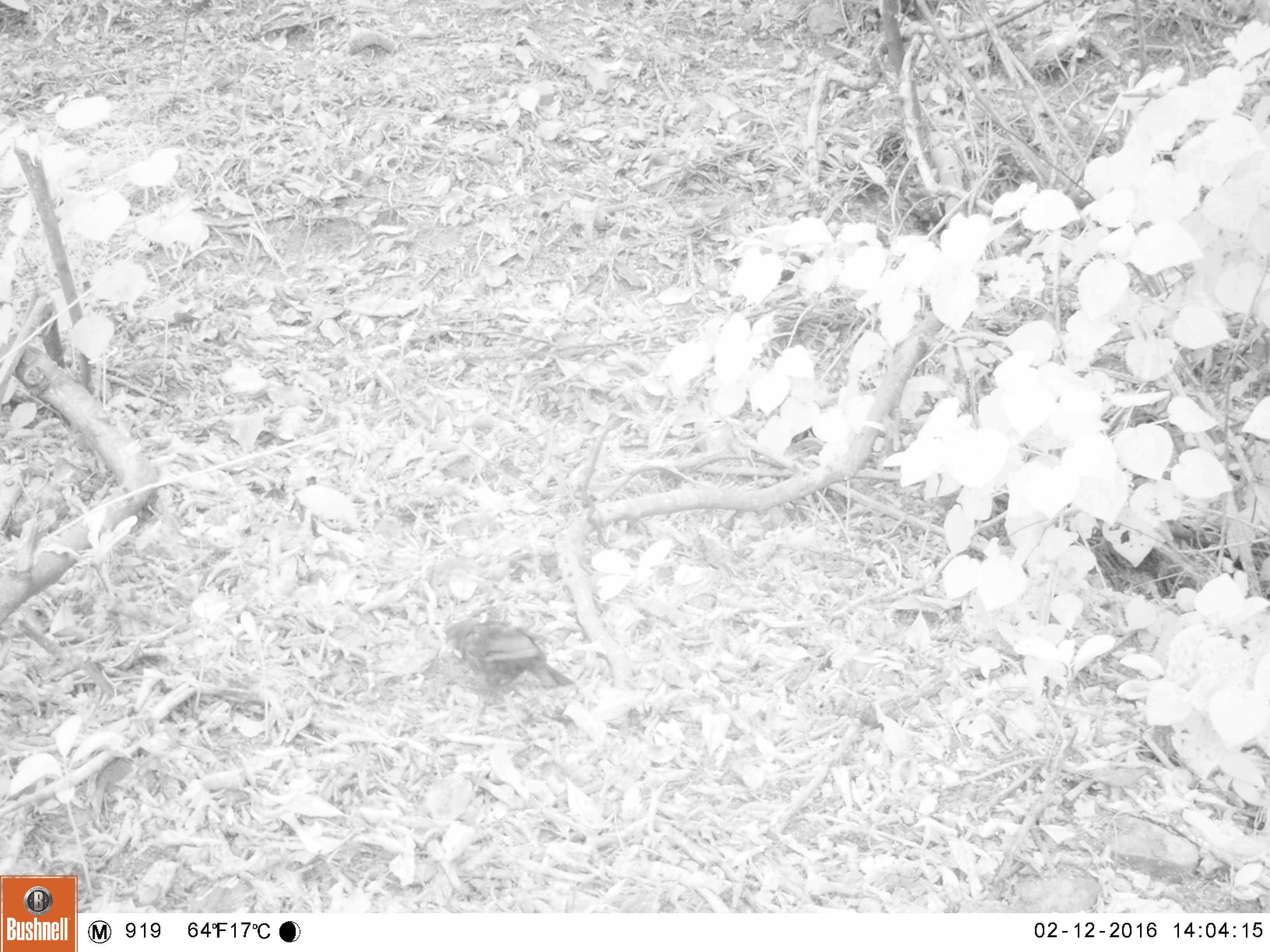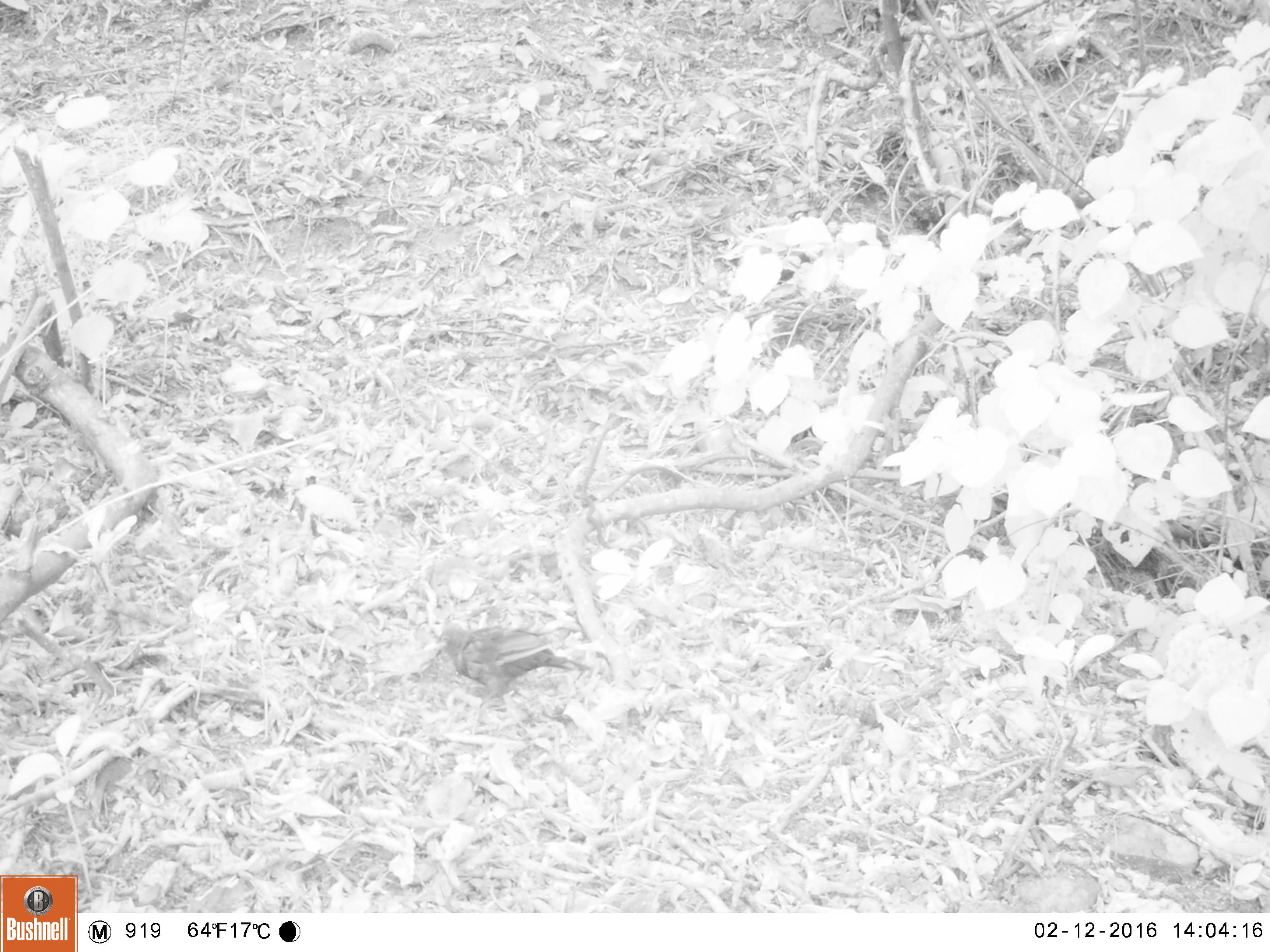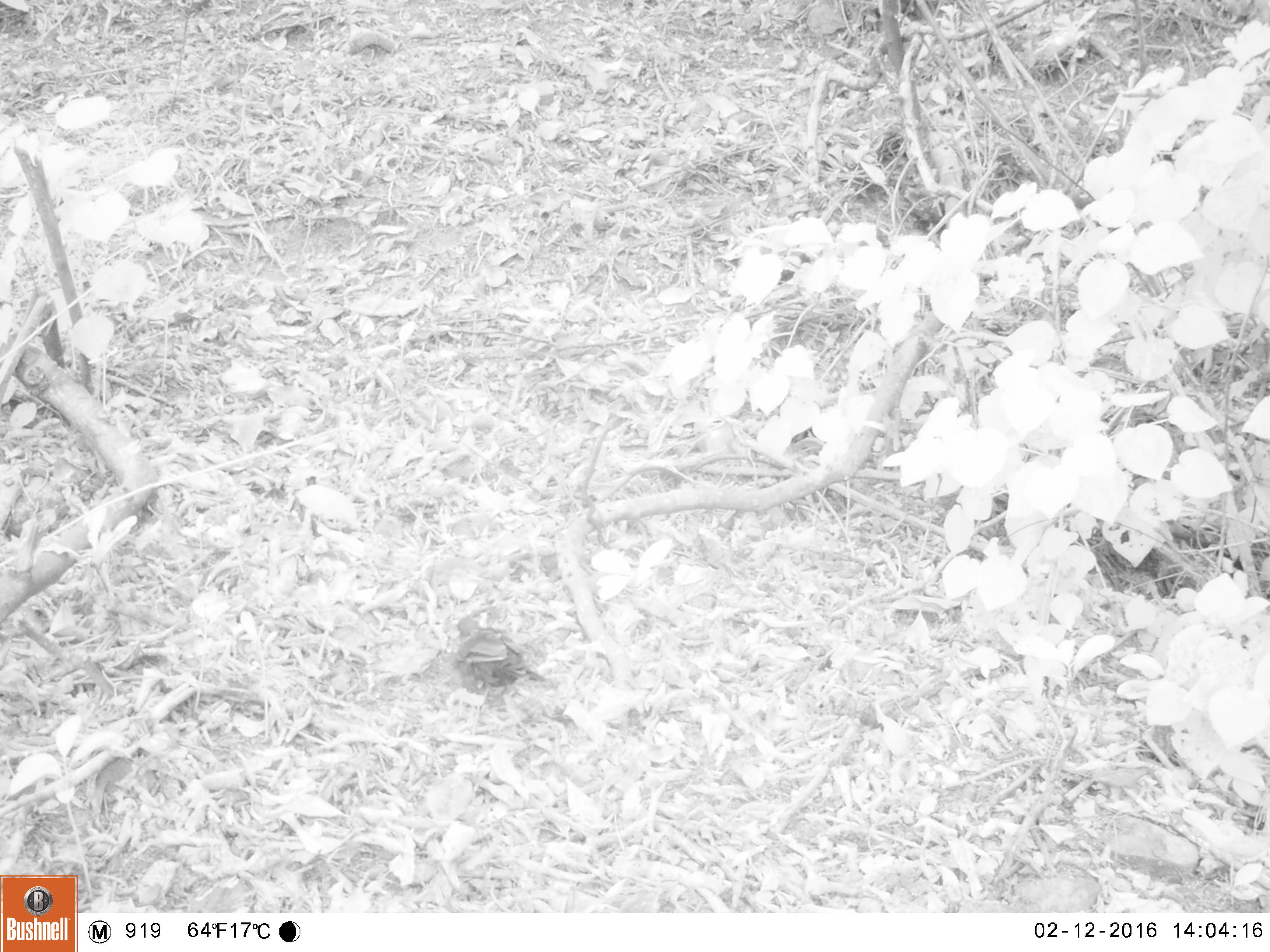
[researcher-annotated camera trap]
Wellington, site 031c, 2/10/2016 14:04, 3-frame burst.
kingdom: Animalia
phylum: Chordata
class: Aves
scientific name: Aves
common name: bird